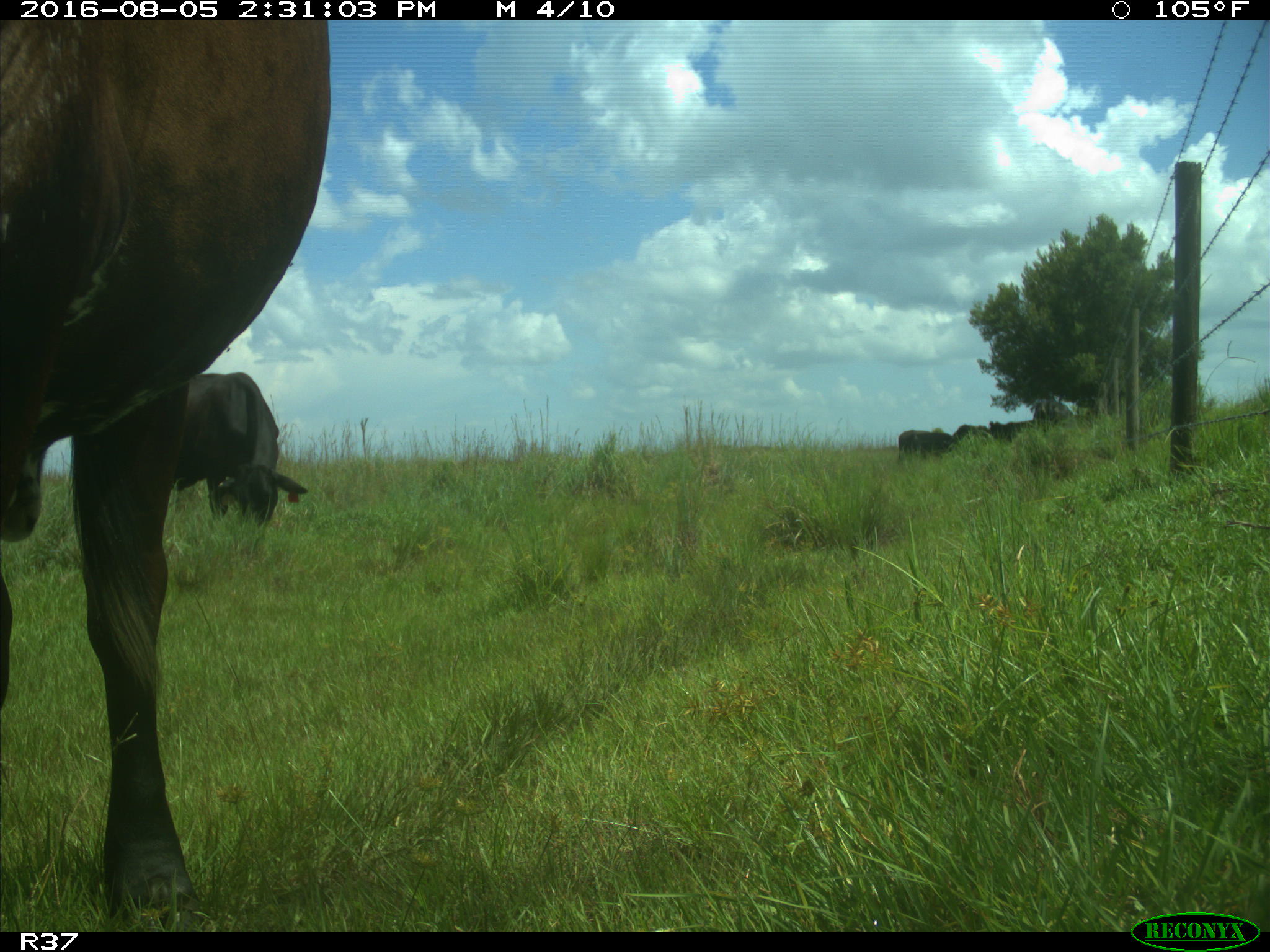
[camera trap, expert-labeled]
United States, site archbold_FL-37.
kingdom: Animalia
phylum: Chordata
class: Mammalia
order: Artiodactyla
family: Bovidae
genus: Bos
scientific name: Bos taurus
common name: domestic cow